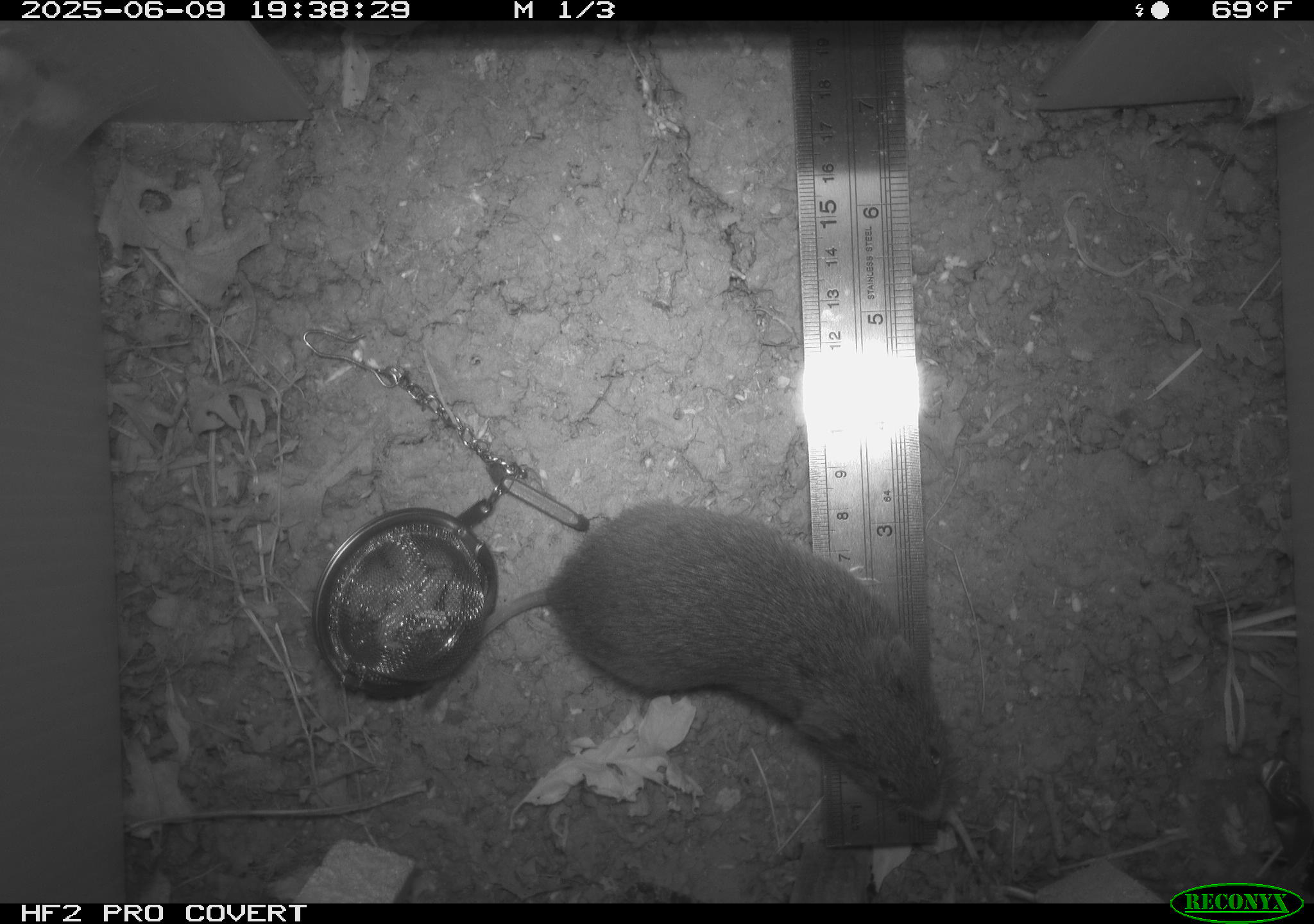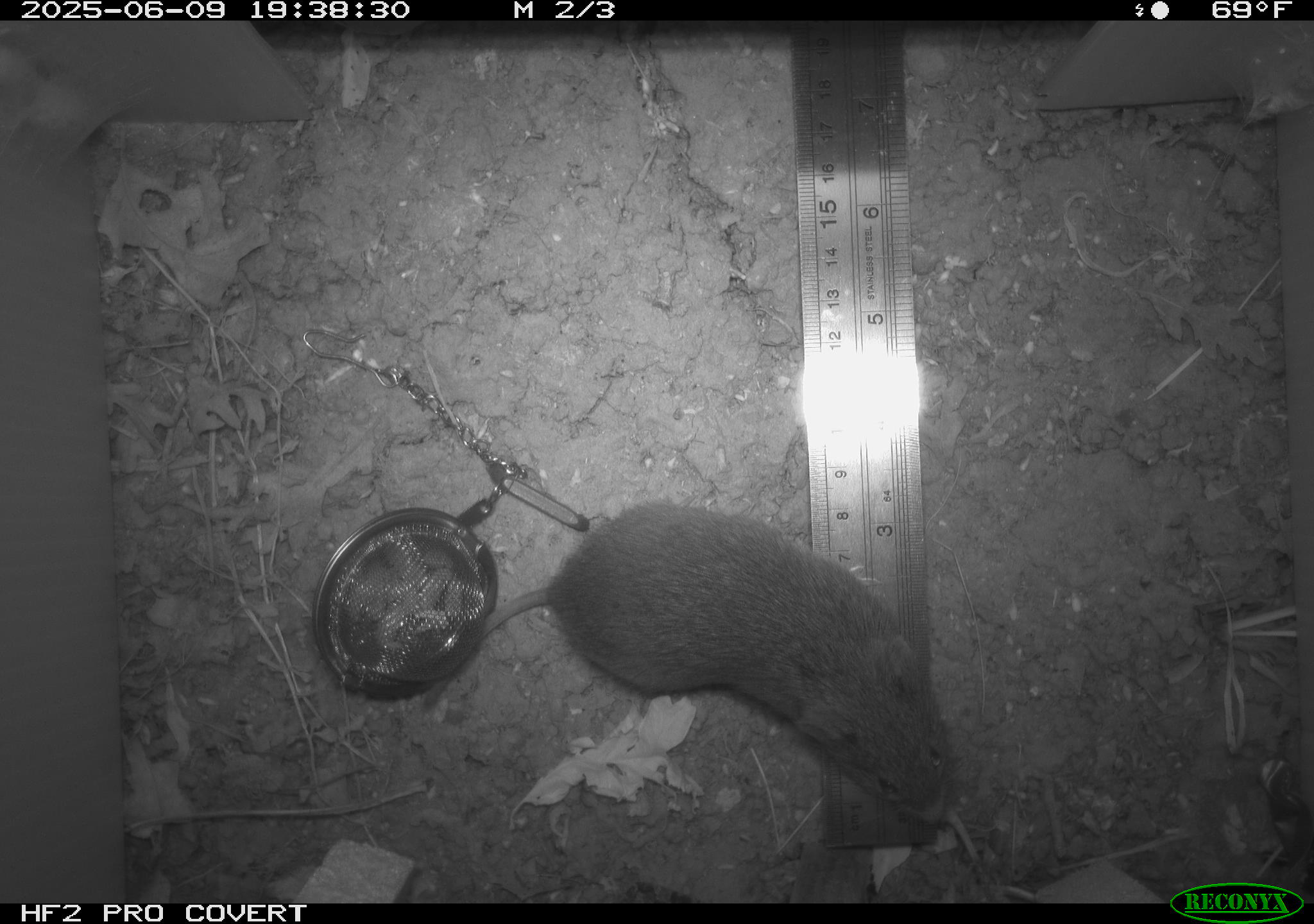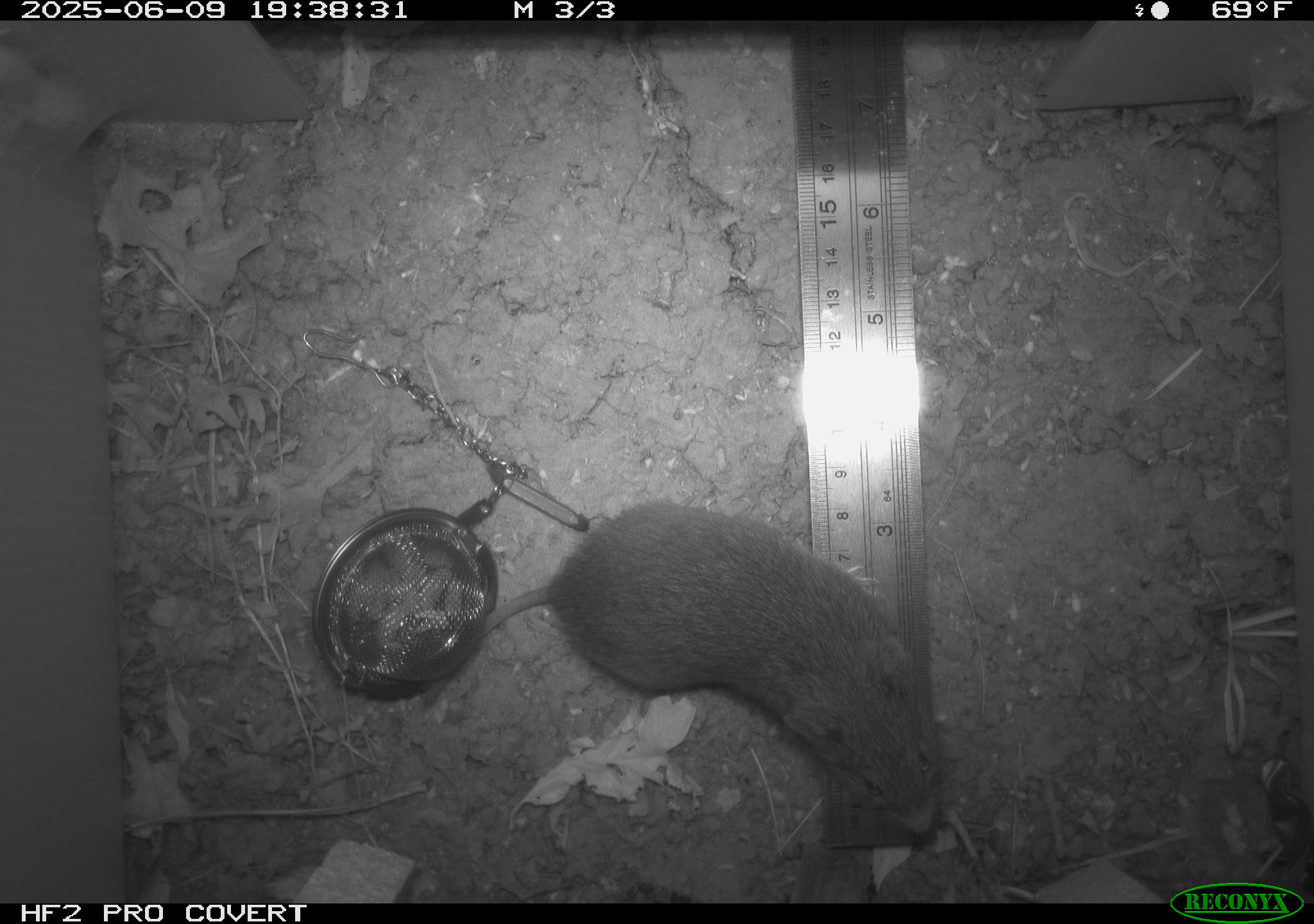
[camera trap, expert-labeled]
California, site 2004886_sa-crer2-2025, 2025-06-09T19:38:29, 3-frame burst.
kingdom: Animalia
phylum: Chordata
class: Mammalia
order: Rodentia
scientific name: Rodentia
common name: rodent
Rodent (Rodentia).